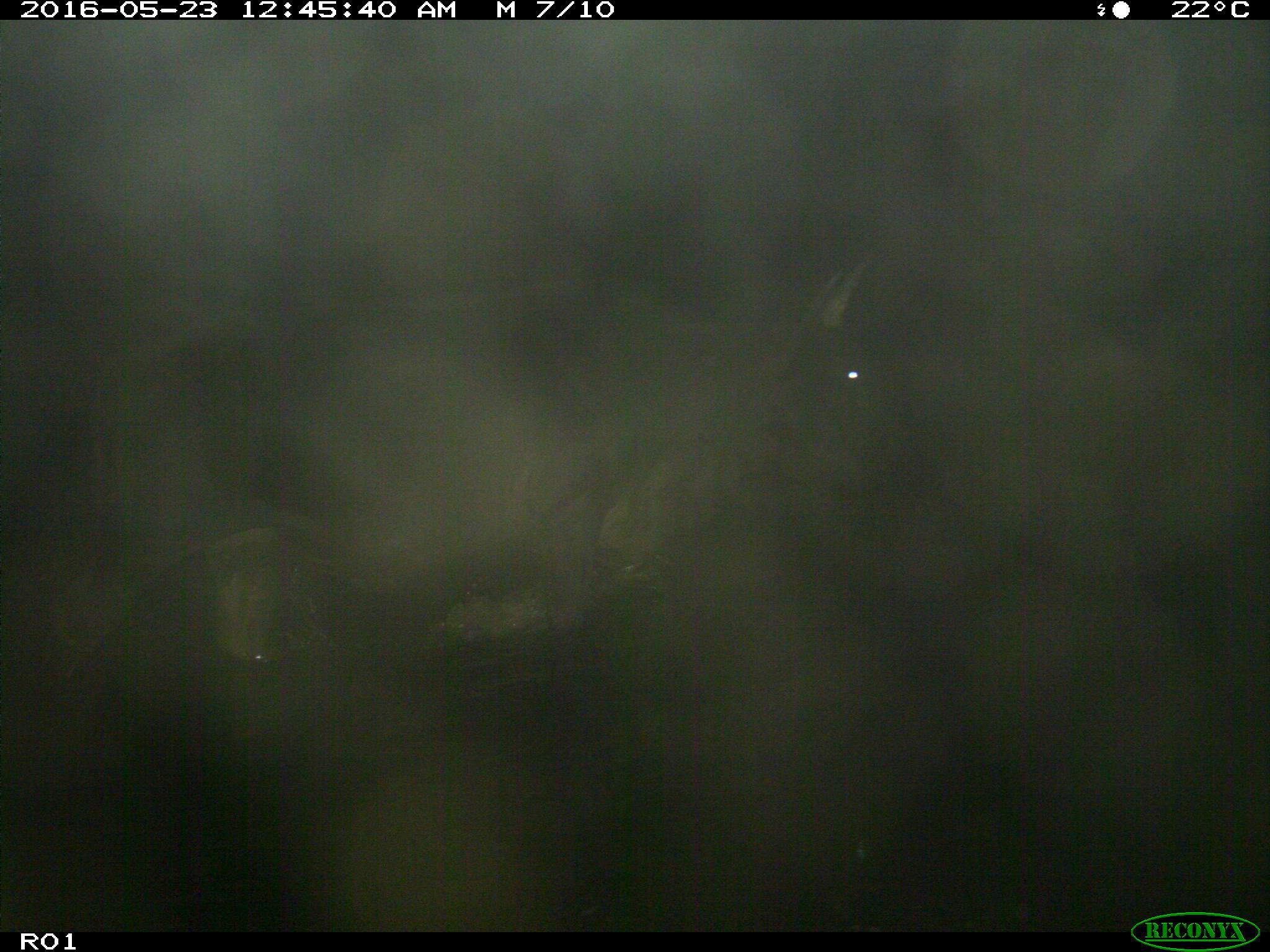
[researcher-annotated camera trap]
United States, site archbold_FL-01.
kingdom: Animalia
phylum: Chordata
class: Mammalia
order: Artiodactyla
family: Bovidae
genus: Bos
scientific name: Bos taurus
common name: domestic cow